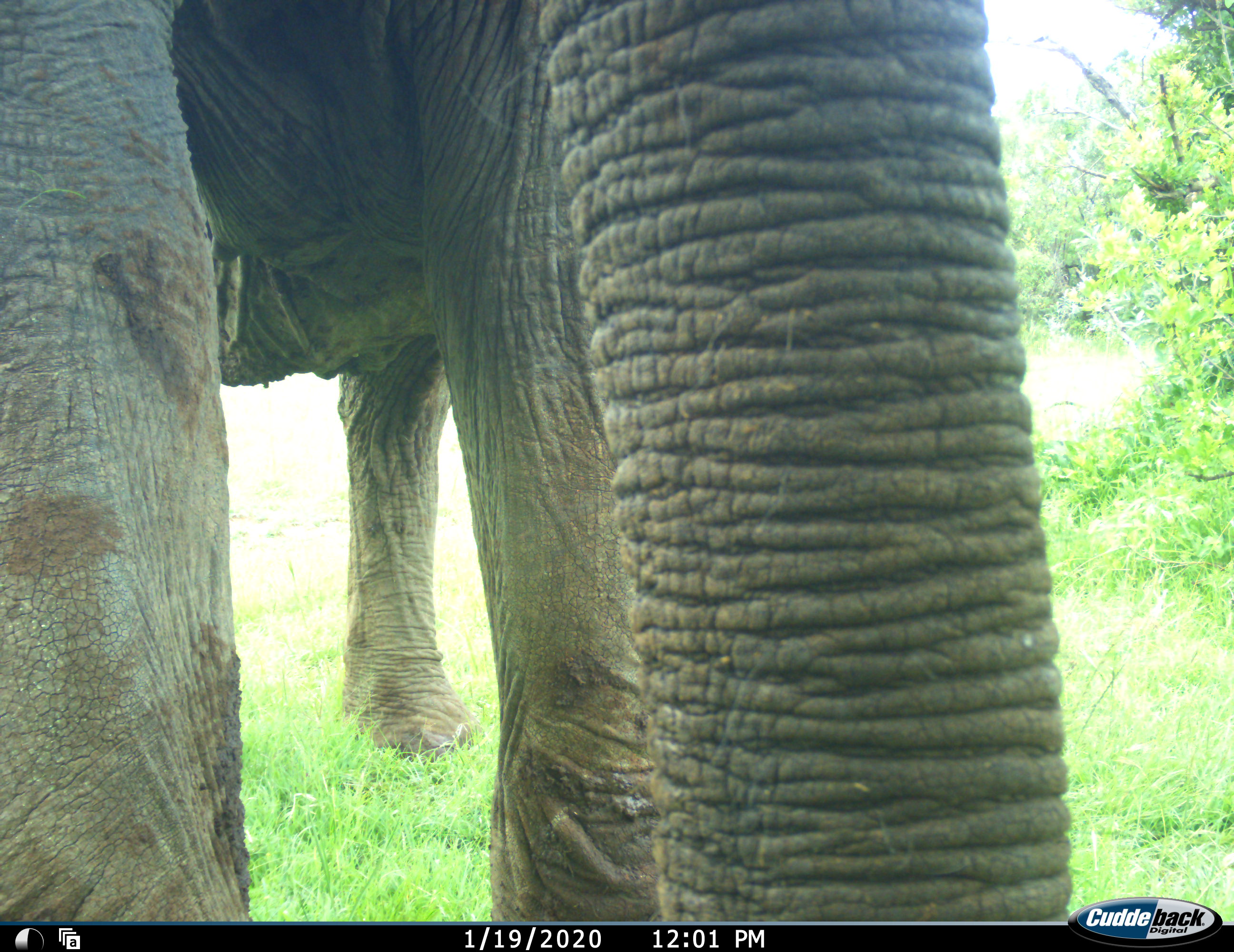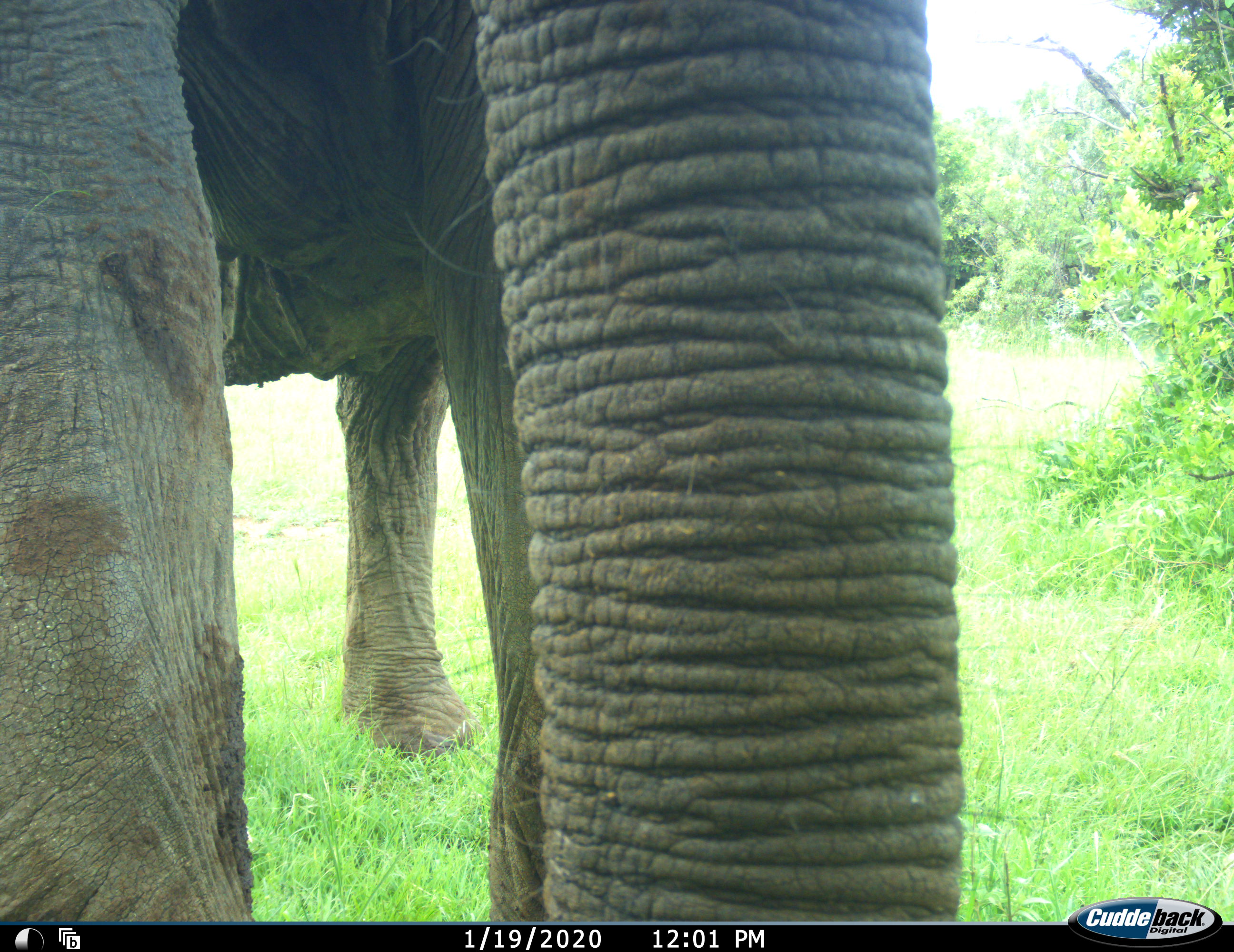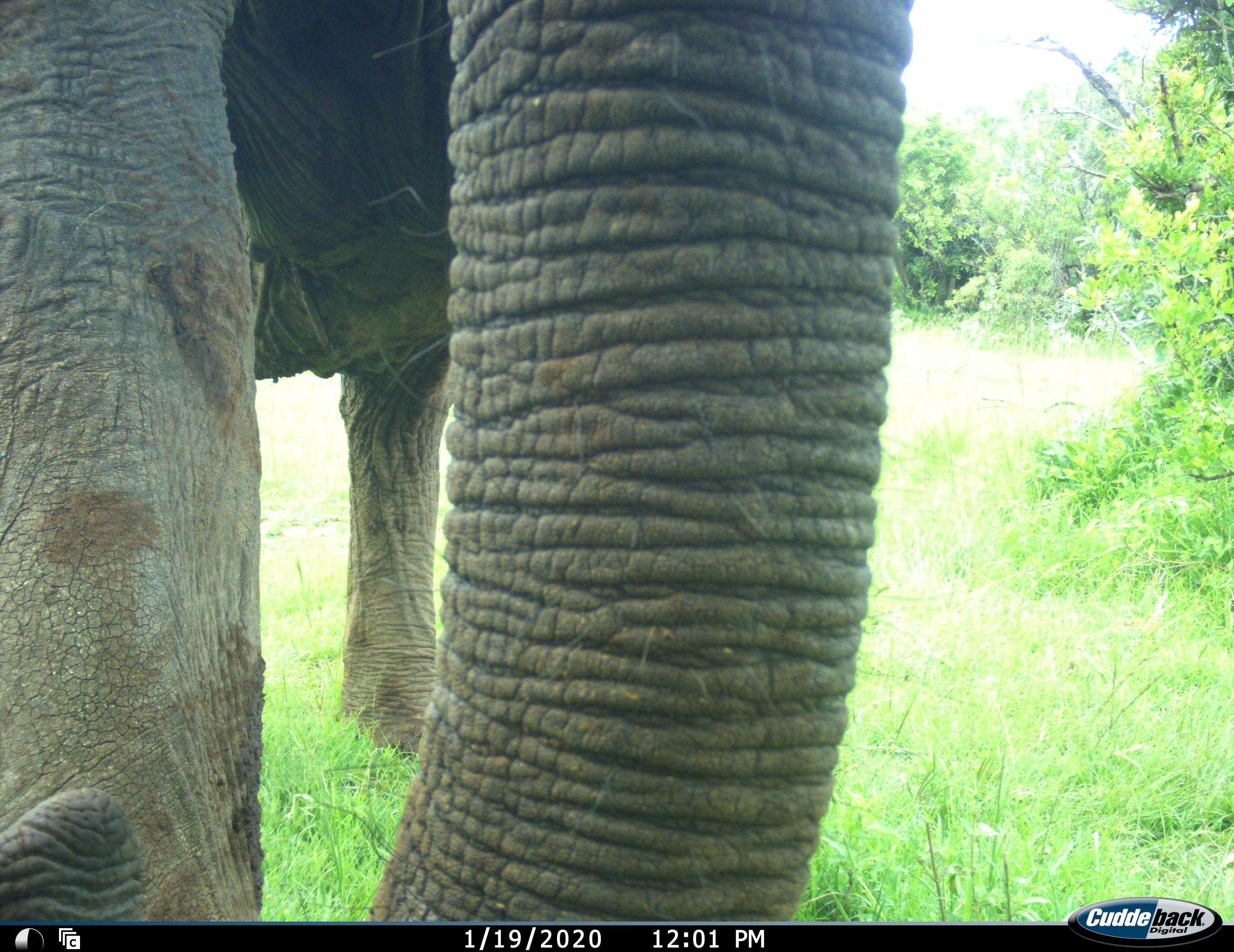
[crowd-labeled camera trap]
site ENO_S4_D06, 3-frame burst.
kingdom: Animalia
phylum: Chordata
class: Mammalia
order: Proboscidea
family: Elephantidae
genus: Loxodonta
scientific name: Loxodonta africana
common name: african bush elephant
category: elephant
Elephant (african bush elephant) (Loxodonta africana), count 1. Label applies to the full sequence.